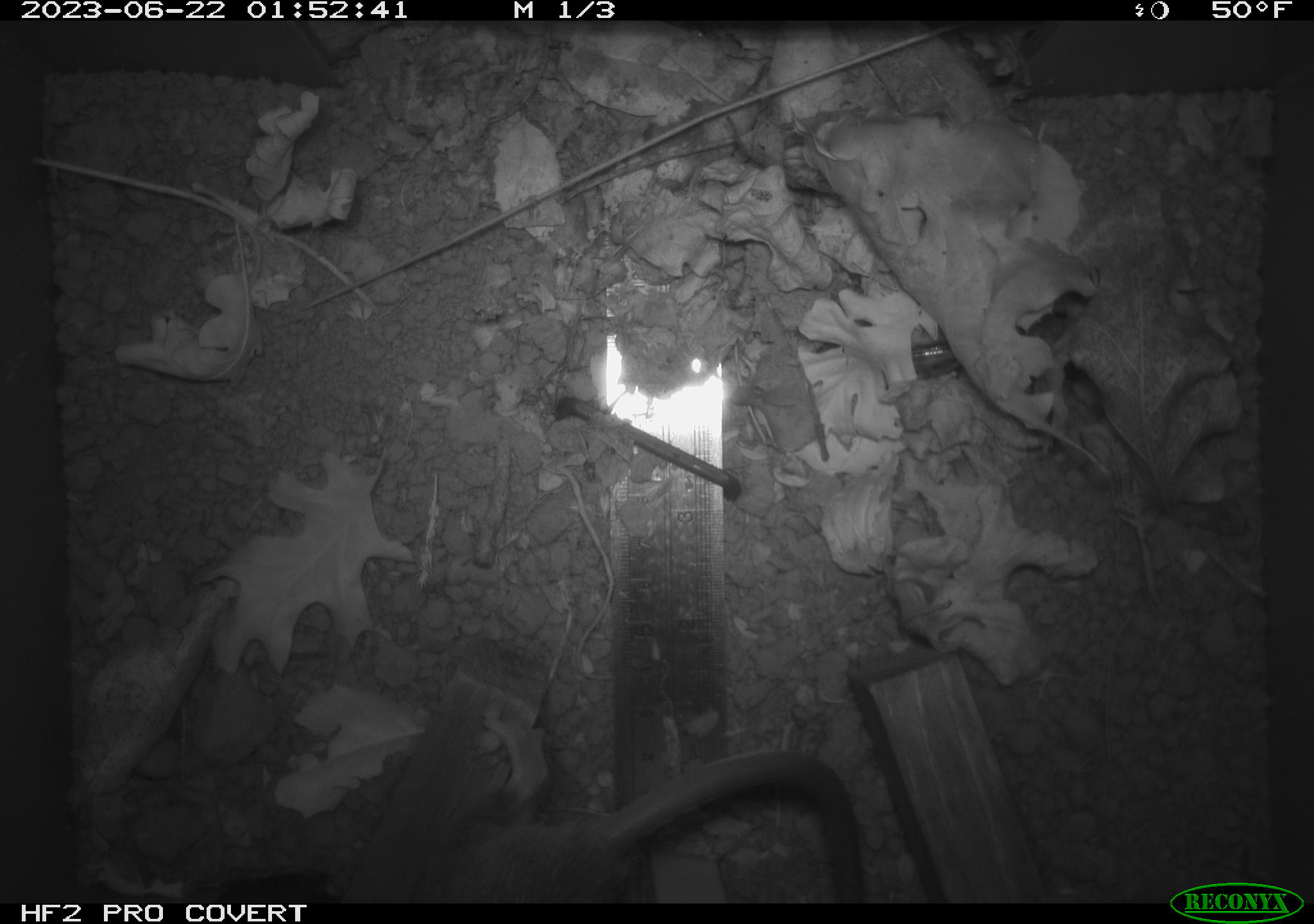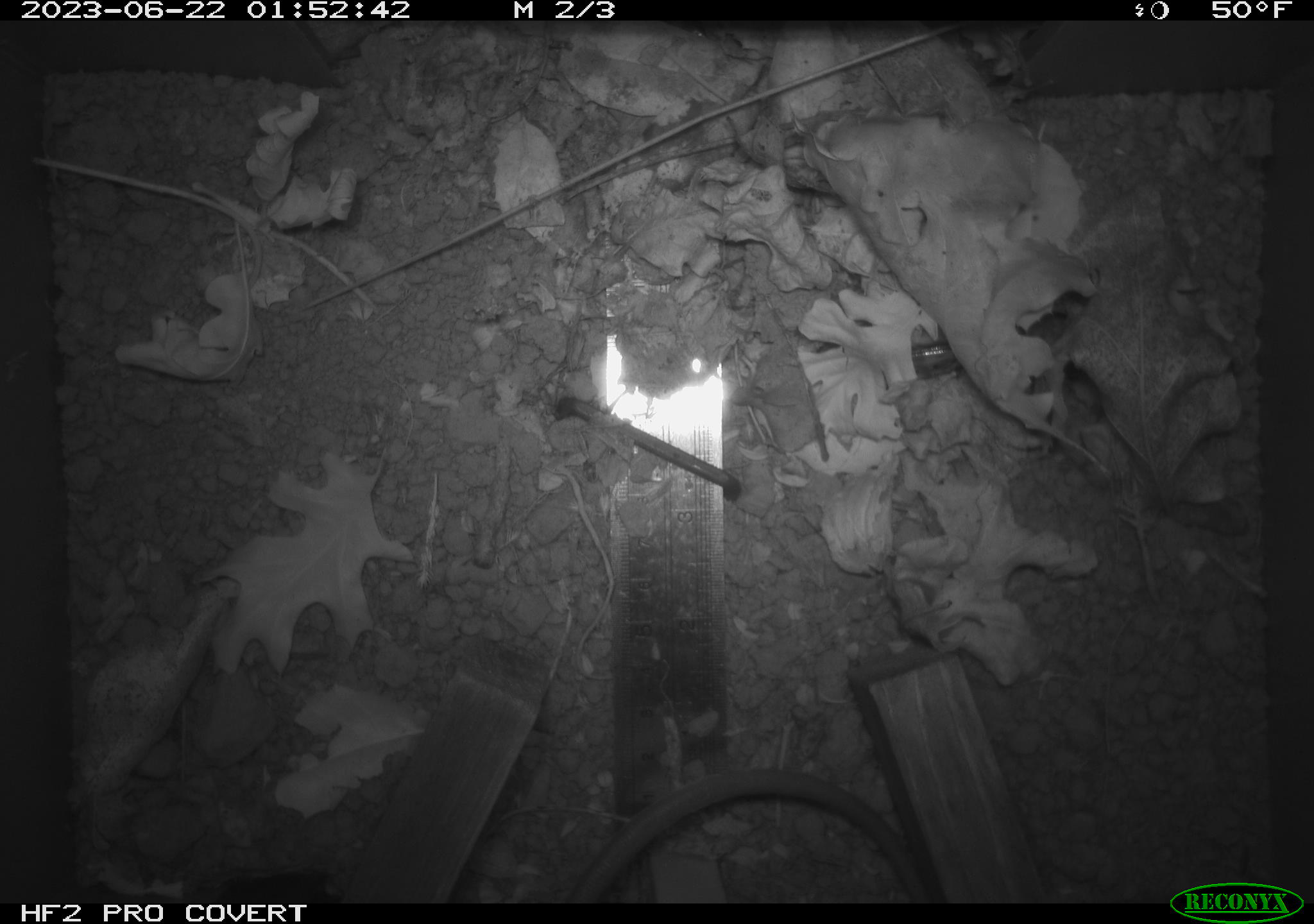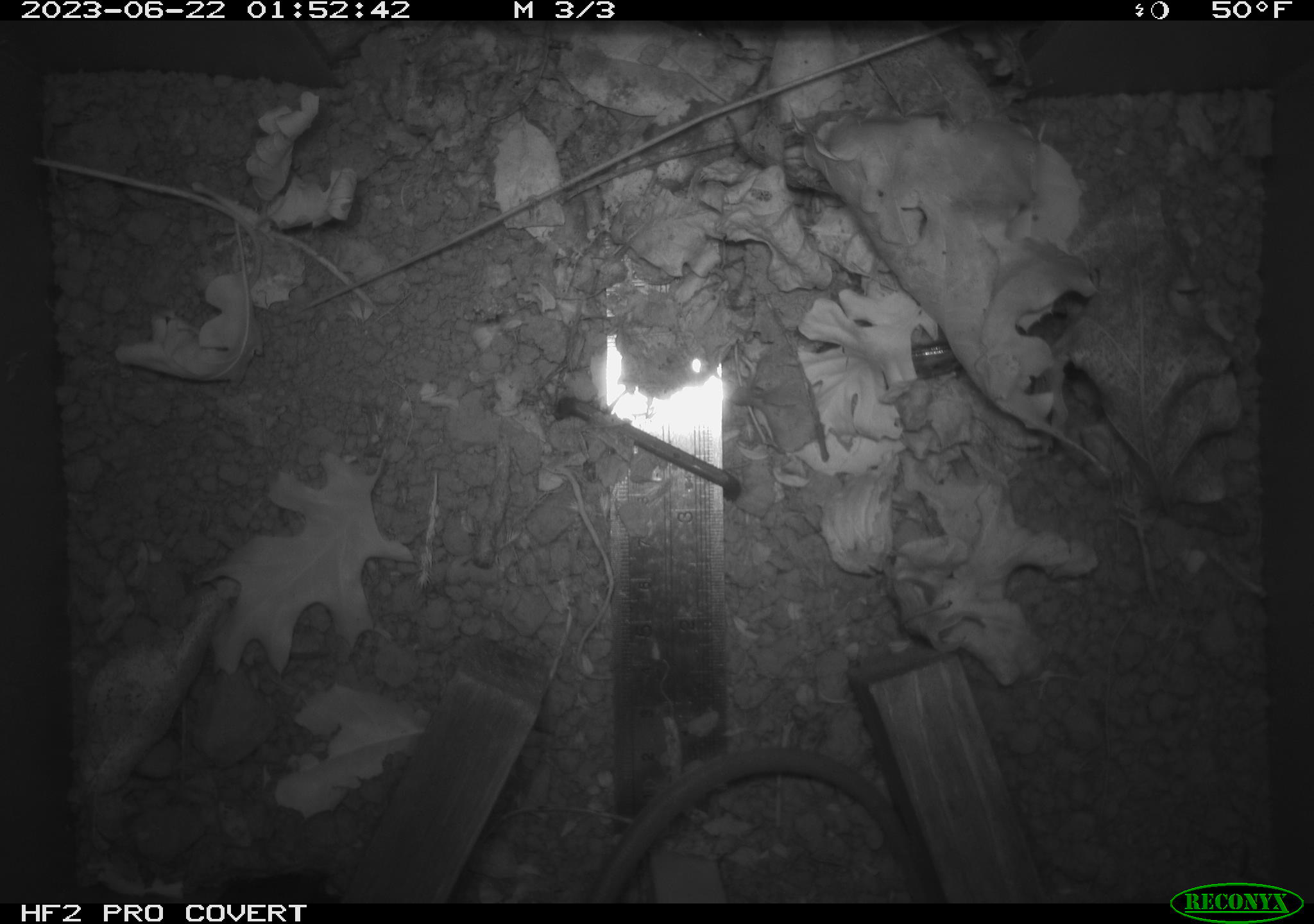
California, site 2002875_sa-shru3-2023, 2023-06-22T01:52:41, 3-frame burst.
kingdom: Animalia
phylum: Chordata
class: Mammalia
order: Rodentia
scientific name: Rodentia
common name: mouse species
Mouse species (Rodentia).